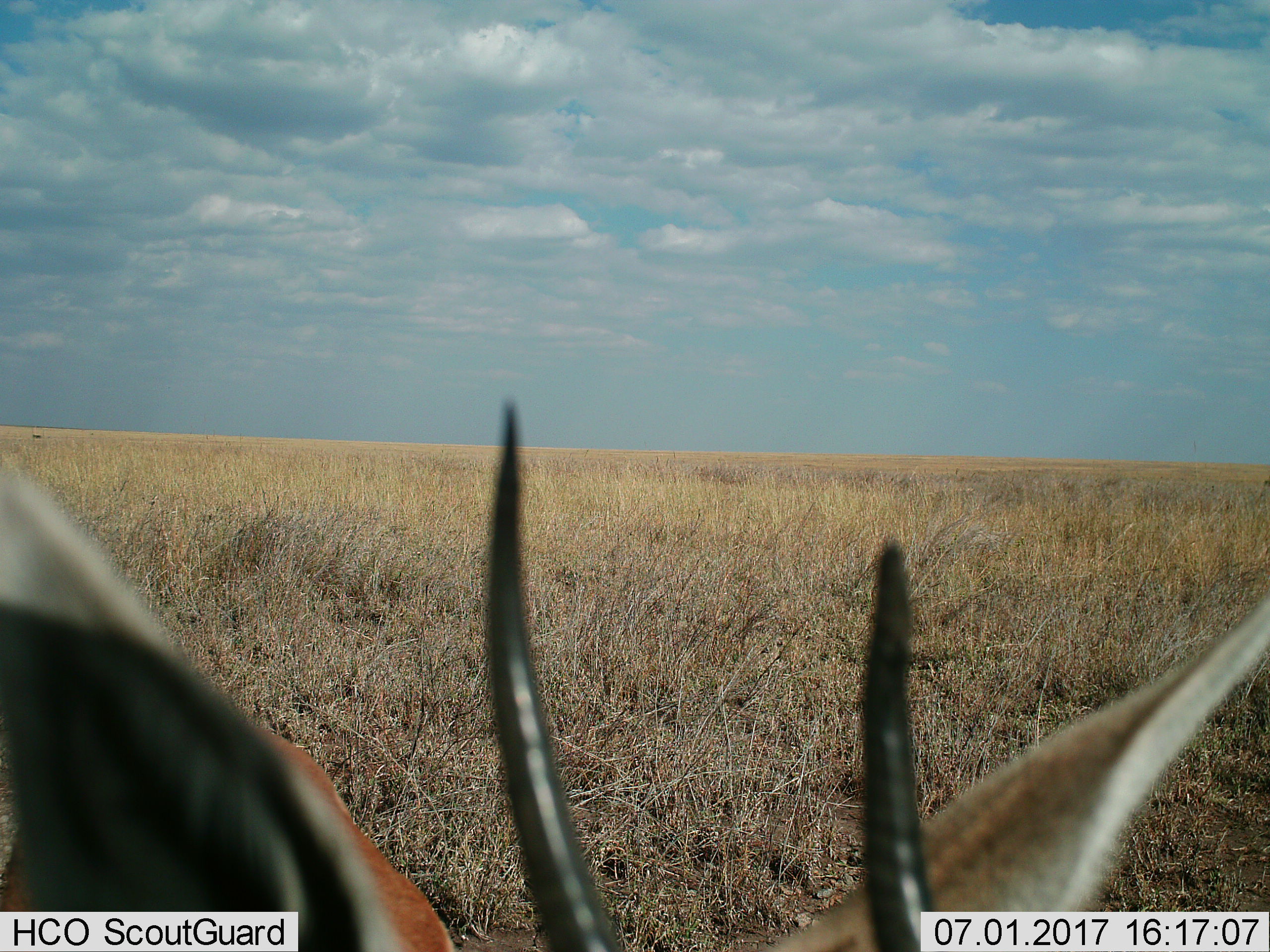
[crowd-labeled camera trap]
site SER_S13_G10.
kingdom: Animalia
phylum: Chordata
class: Mammalia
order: Artiodactyla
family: Bovidae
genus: Eudorcas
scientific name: Eudorcas thomsonii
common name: thomson's gazelle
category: gazellethomsons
Gazellethomsons (thomson's gazelle) (Eudorcas thomsonii), count 1. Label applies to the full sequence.